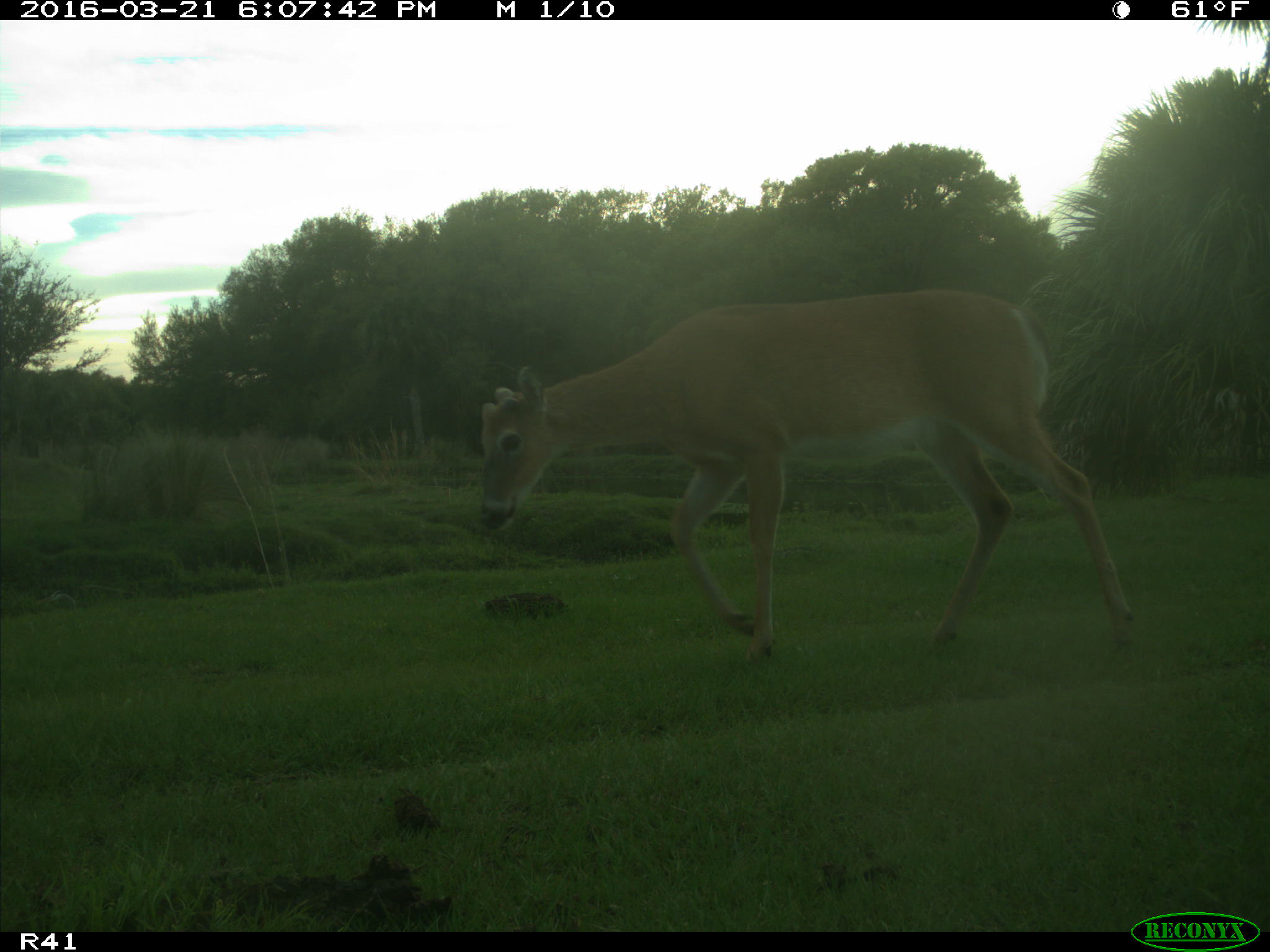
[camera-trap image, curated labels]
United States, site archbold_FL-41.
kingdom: Animalia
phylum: Chordata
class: Mammalia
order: Artiodactyla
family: Cervidae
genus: Odocoileus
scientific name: Odocoileus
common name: deer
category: unidentified deer